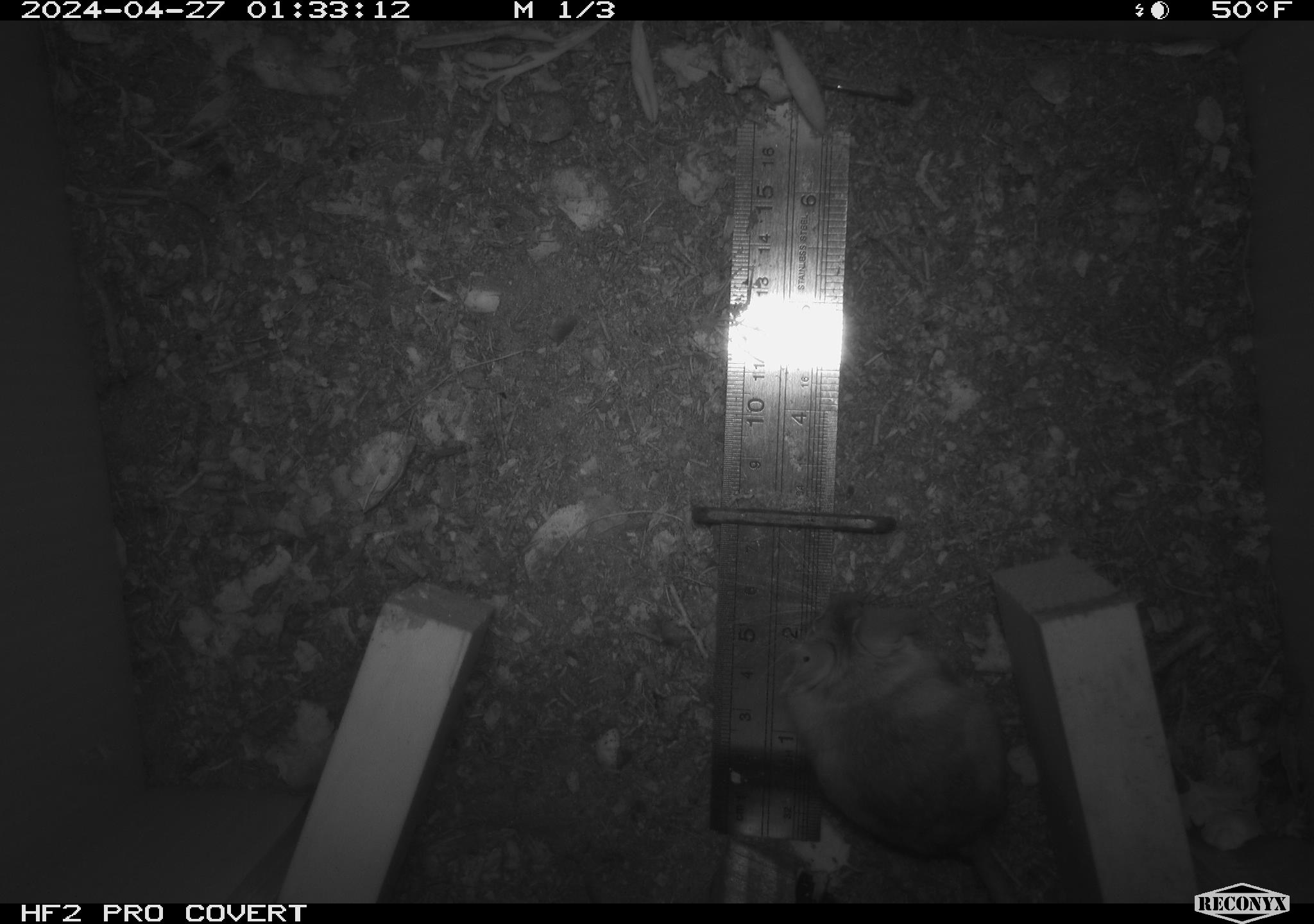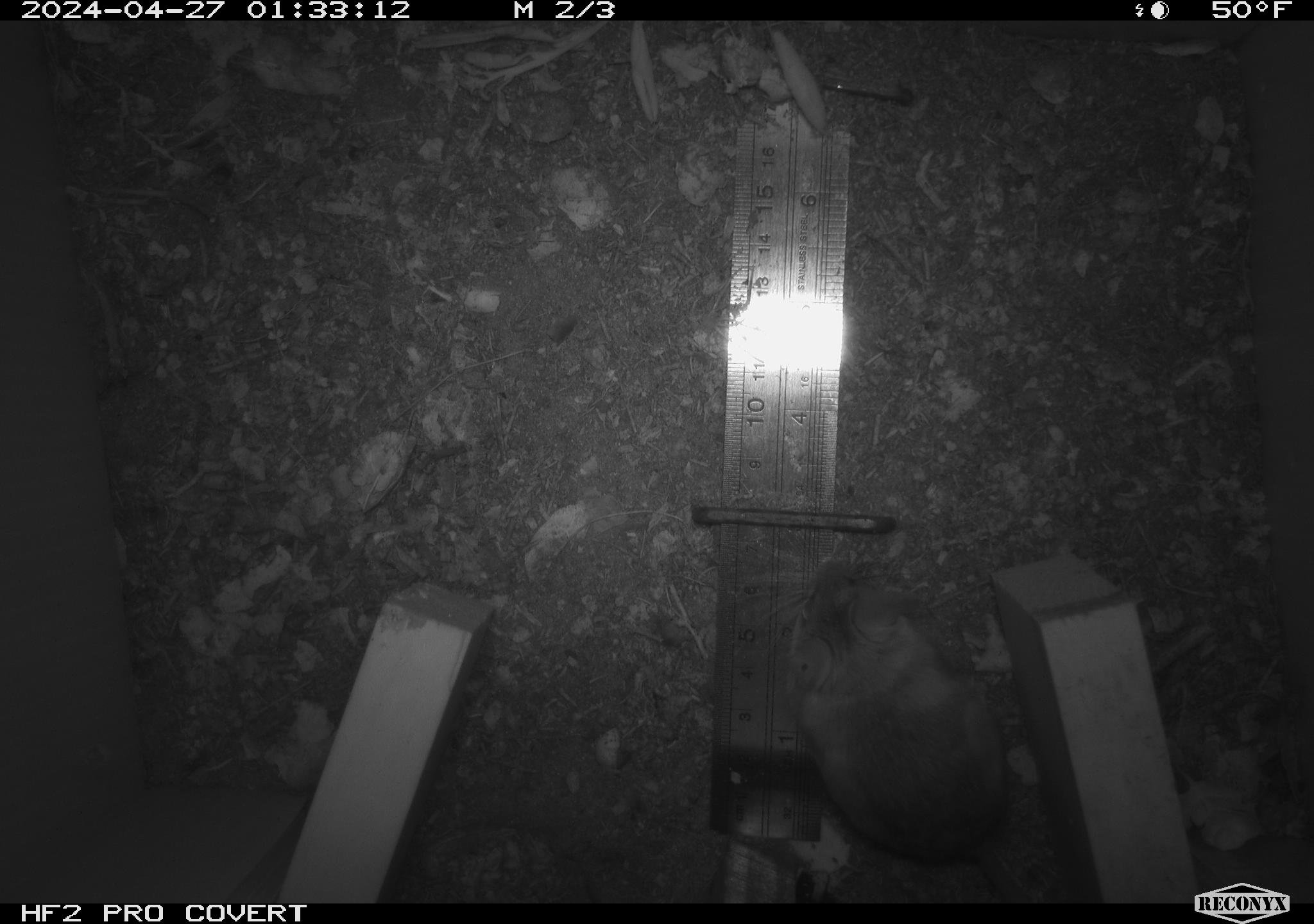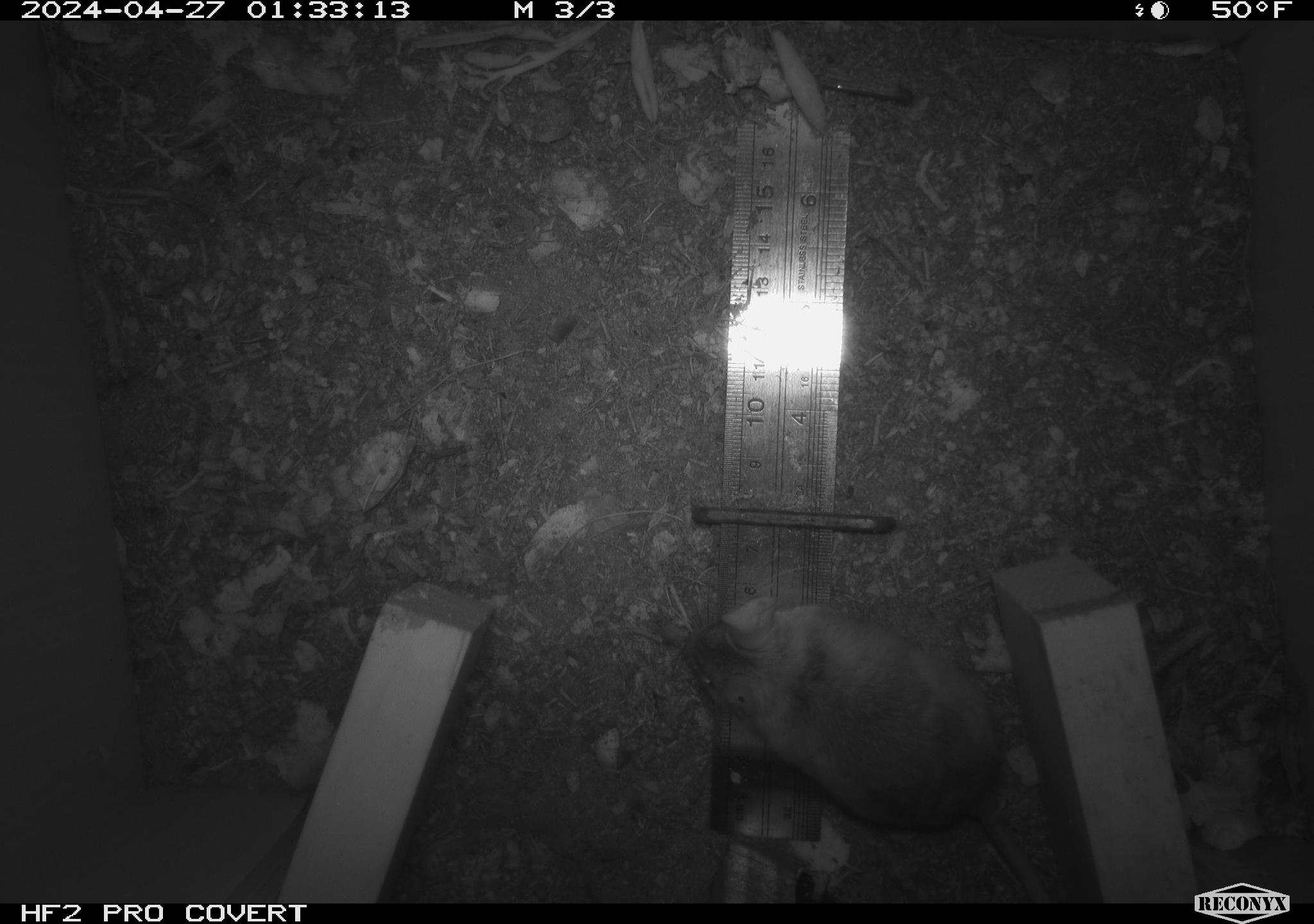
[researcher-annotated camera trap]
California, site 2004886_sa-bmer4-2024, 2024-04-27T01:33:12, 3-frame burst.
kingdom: Animalia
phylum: Chordata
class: Mammalia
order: Rodentia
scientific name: Rodentia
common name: mouse species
Mouse species (Rodentia).